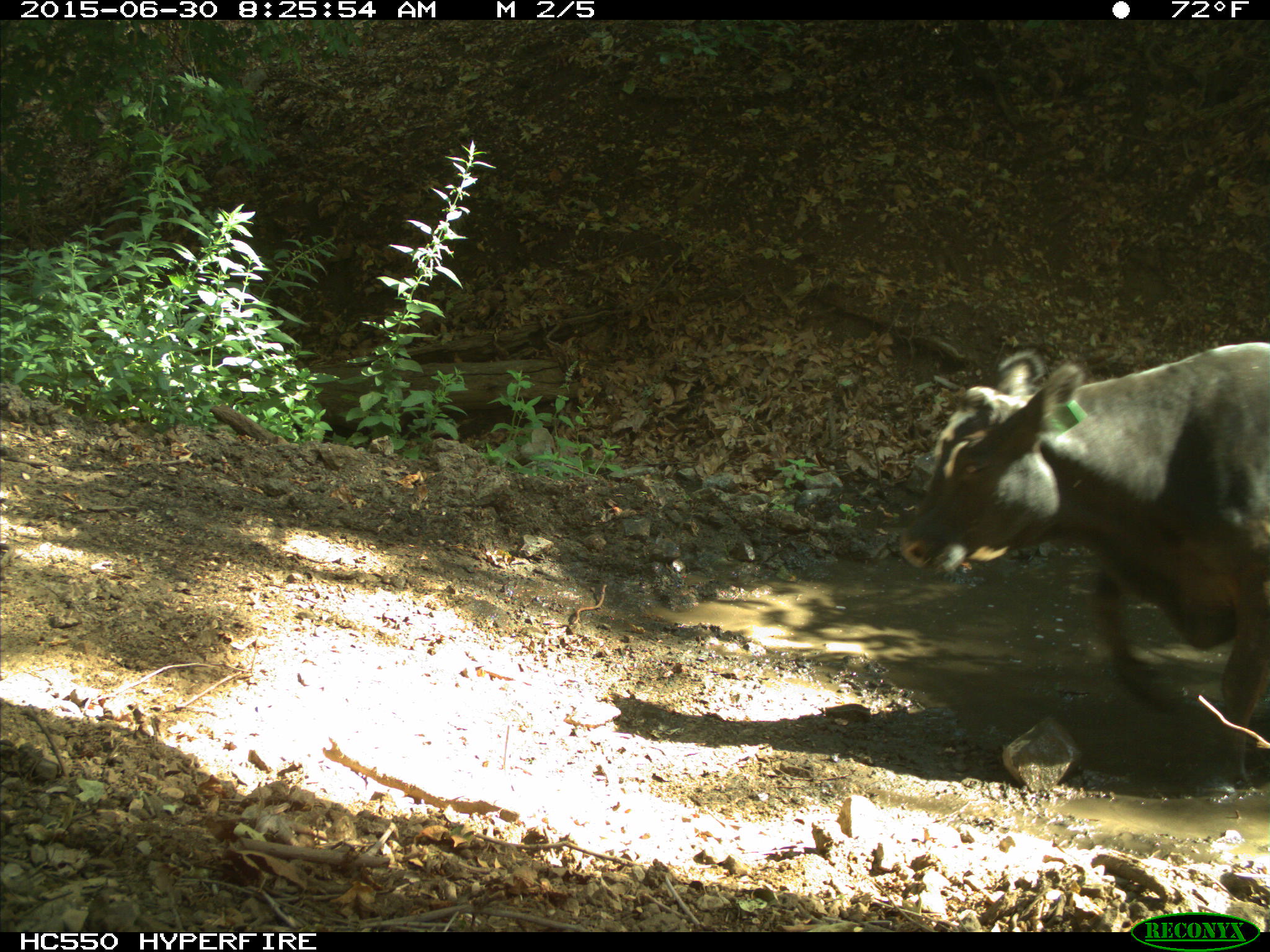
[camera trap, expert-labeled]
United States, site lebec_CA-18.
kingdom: Animalia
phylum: Chordata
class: Mammalia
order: Artiodactyla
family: Bovidae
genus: Bos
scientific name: Bos taurus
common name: domestic cow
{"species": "Bos taurus (domestic cow)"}